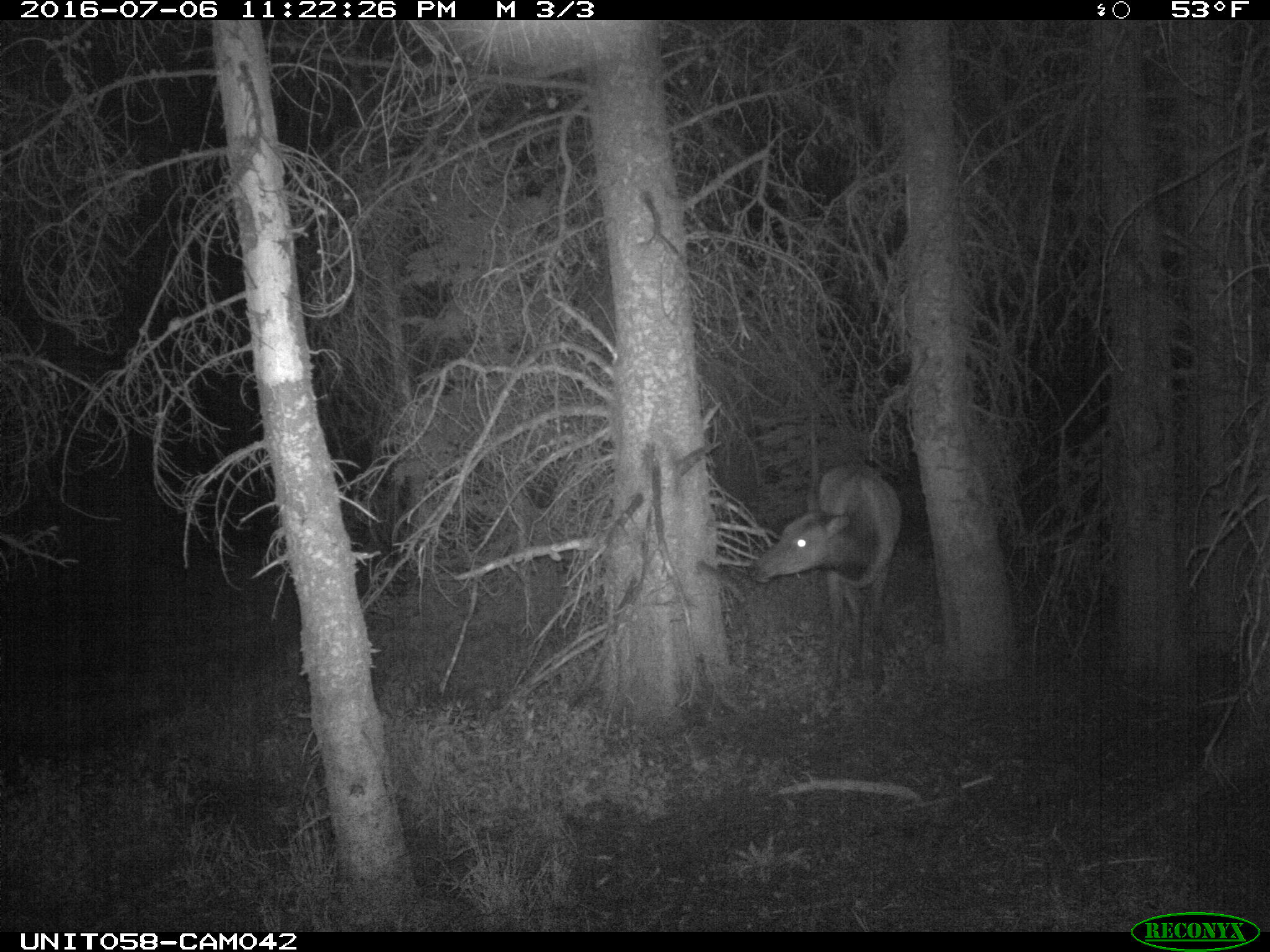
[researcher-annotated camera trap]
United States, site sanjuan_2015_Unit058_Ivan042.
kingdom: Animalia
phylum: Chordata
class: Mammalia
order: Artiodactyla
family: Cervidae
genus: Cervus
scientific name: Cervus elaphus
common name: red deer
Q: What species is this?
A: Cervus elaphus (red deer).